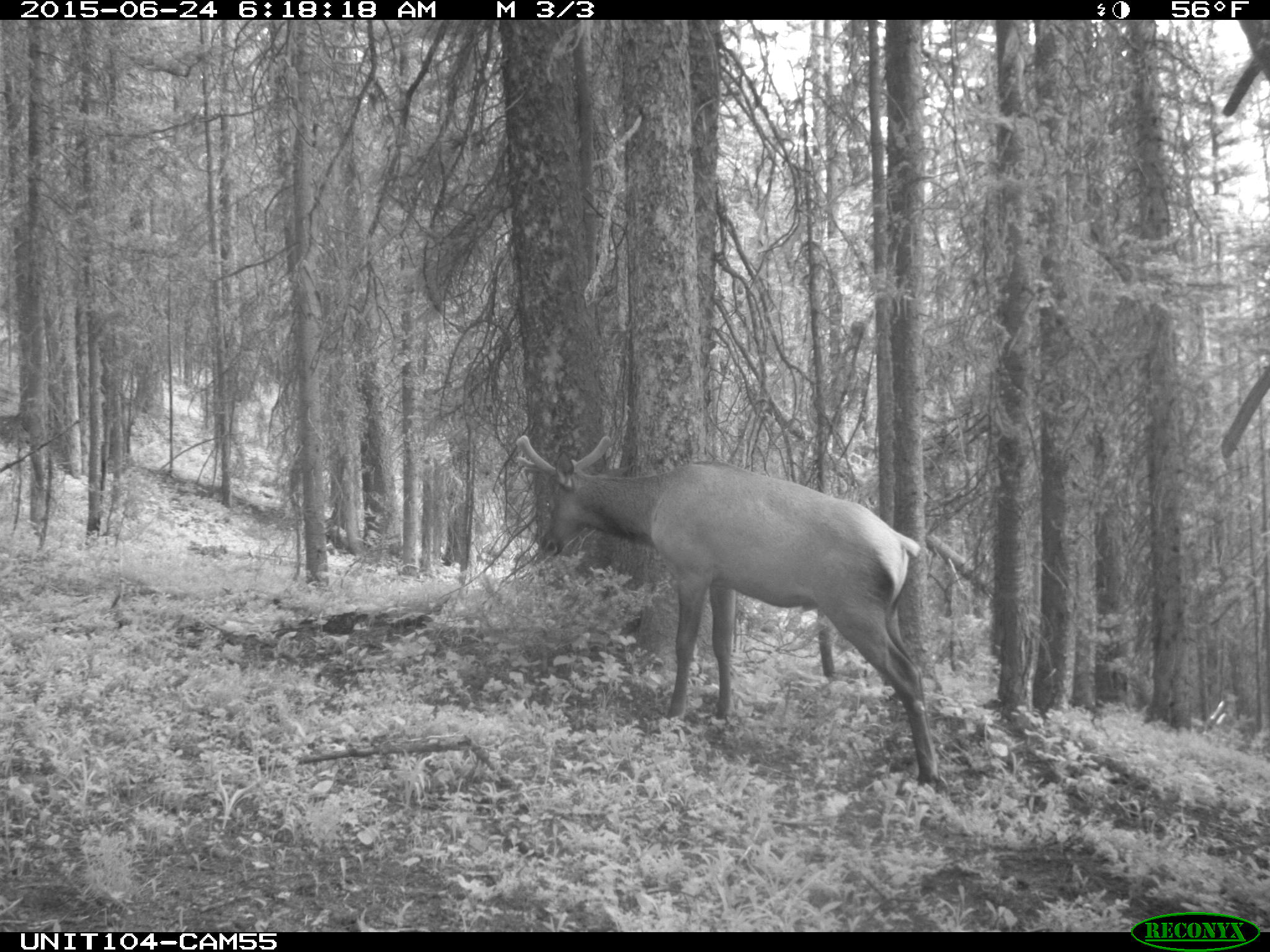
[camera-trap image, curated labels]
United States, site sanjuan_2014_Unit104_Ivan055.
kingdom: Animalia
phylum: Chordata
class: Mammalia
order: Artiodactyla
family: Cervidae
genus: Cervus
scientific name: Cervus elaphus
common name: red deer